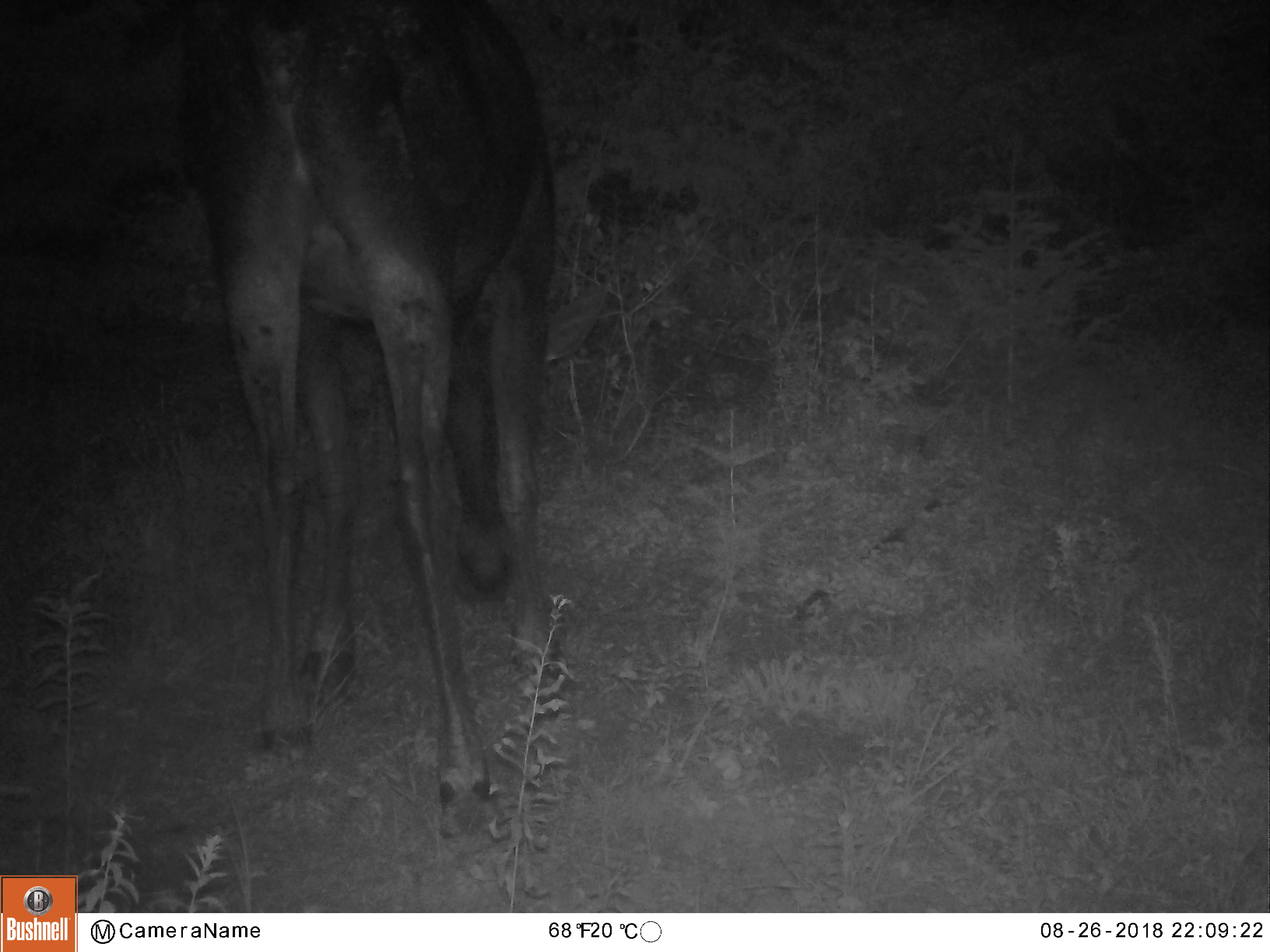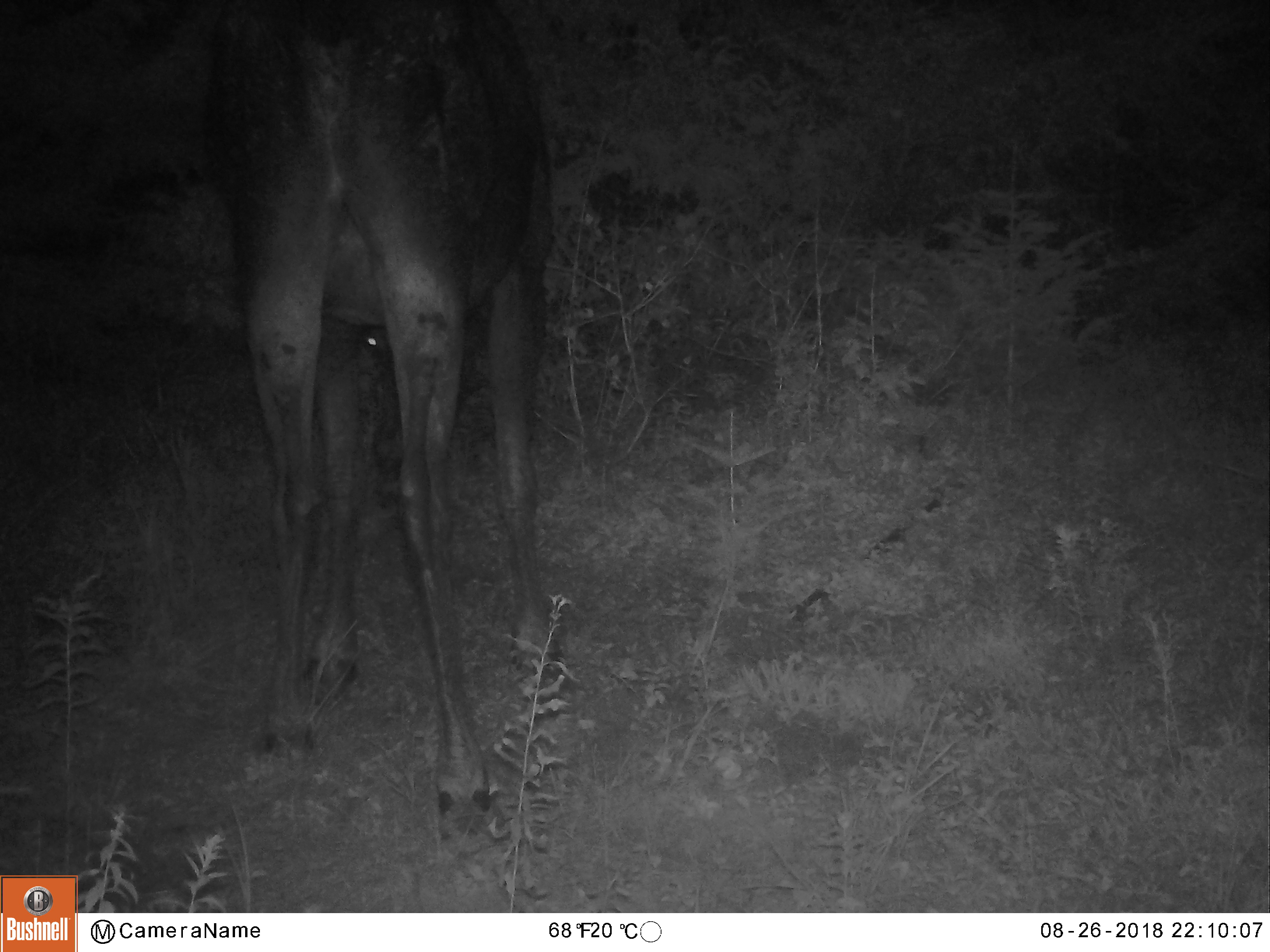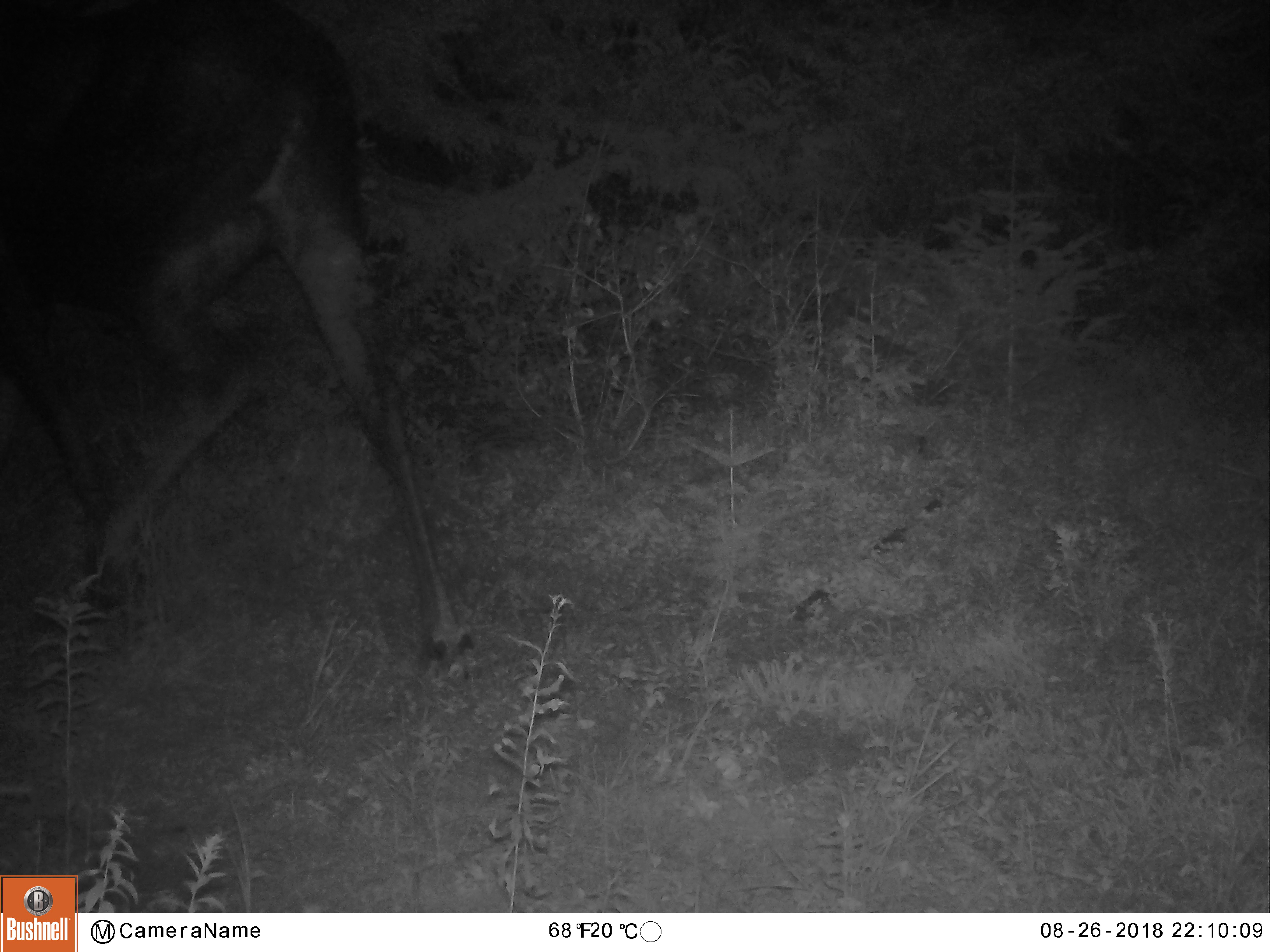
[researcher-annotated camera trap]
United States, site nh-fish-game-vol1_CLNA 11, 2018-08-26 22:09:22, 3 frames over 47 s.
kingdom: Animalia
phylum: Chordata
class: Mammalia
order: Artiodactyla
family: Cervidae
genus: Alces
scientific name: Alces alces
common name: moose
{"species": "moose (Alces alces)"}